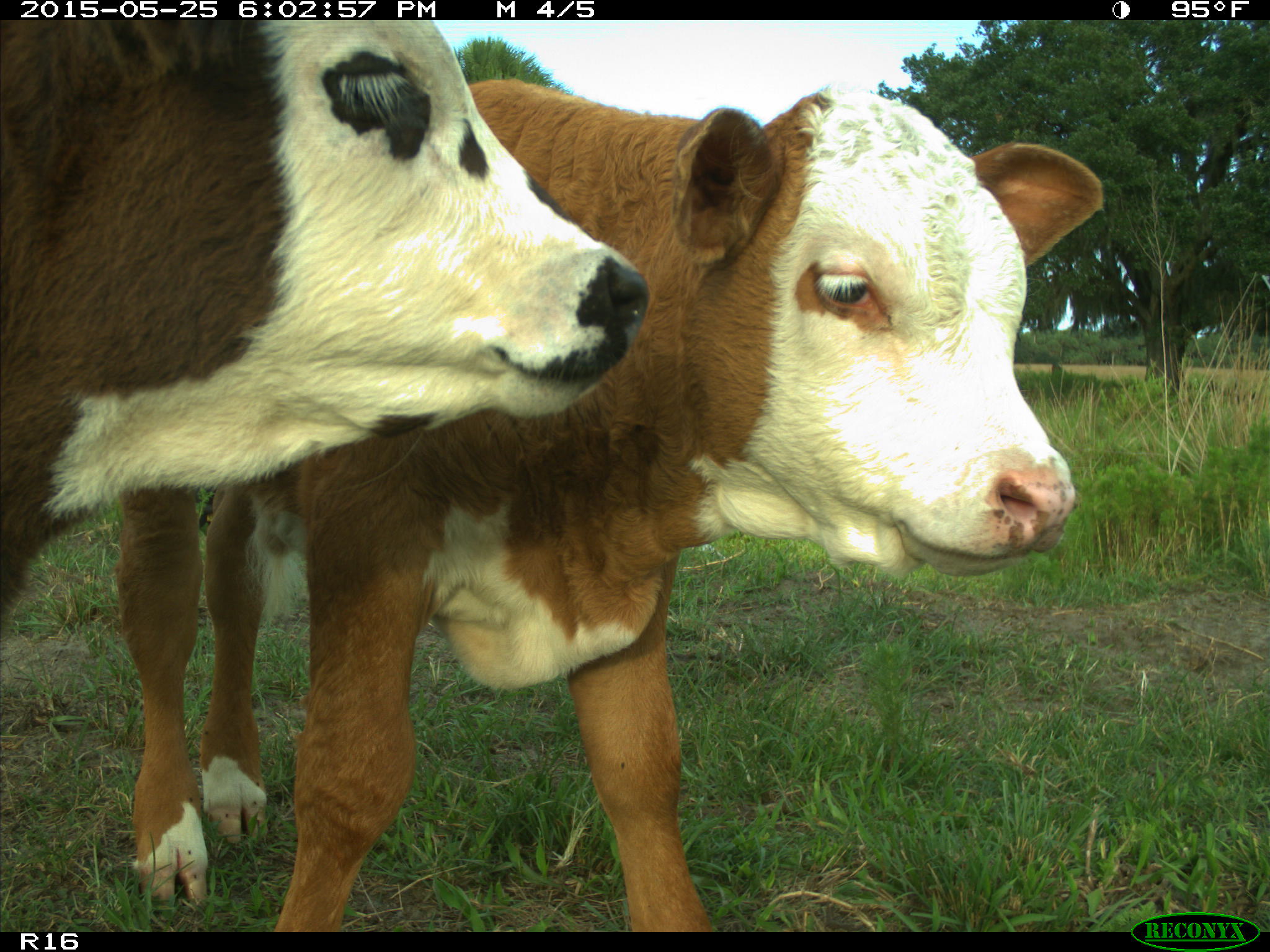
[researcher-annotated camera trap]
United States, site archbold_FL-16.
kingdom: Animalia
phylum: Chordata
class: Mammalia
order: Artiodactyla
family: Bovidae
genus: Bos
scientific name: Bos taurus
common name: domestic cow